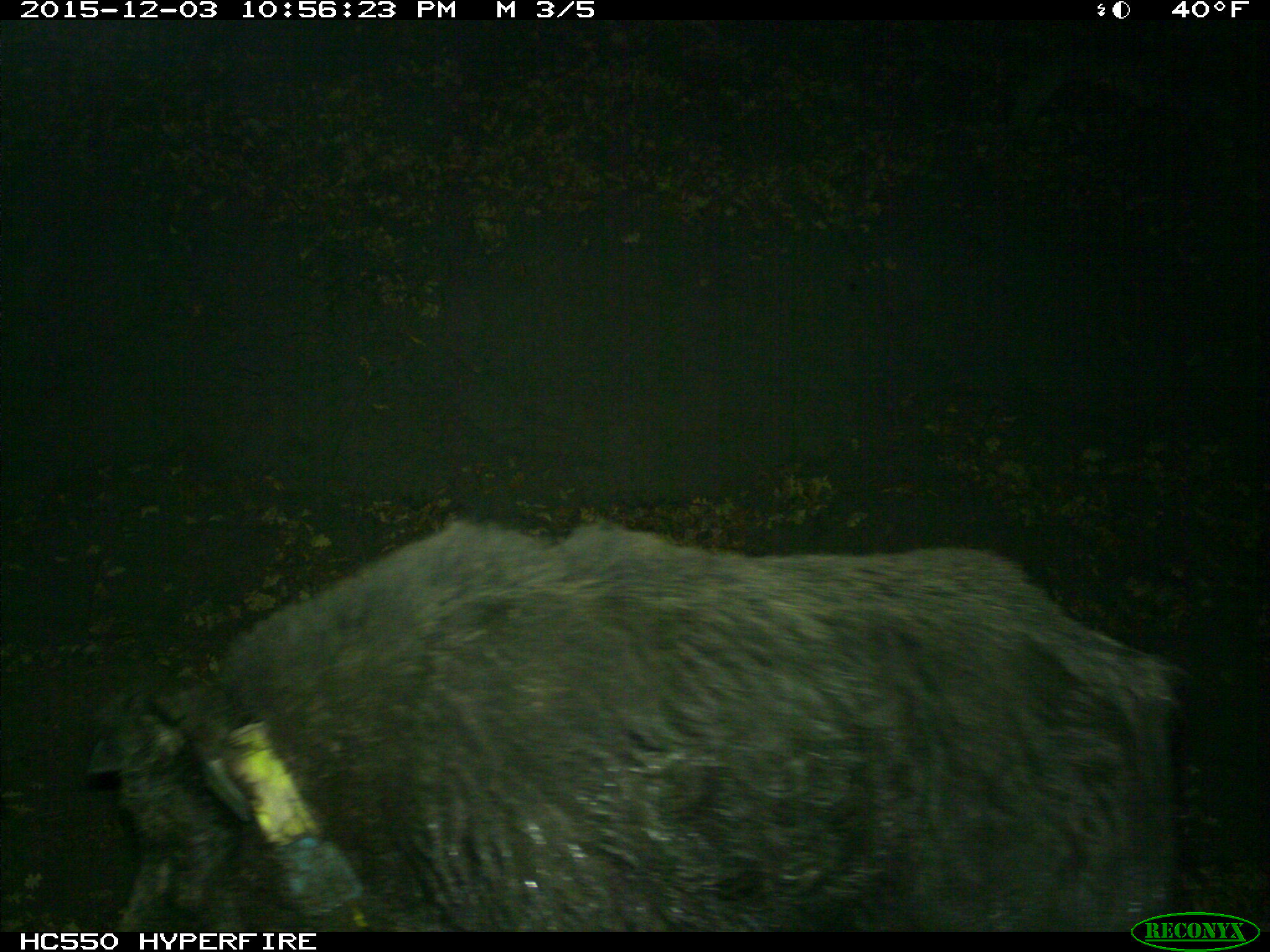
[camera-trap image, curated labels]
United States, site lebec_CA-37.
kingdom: Animalia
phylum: Chordata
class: Mammalia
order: Artiodactyla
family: Suidae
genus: Sus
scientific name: Sus scrofa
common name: wild boar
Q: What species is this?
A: Sus scrofa (wild boar).